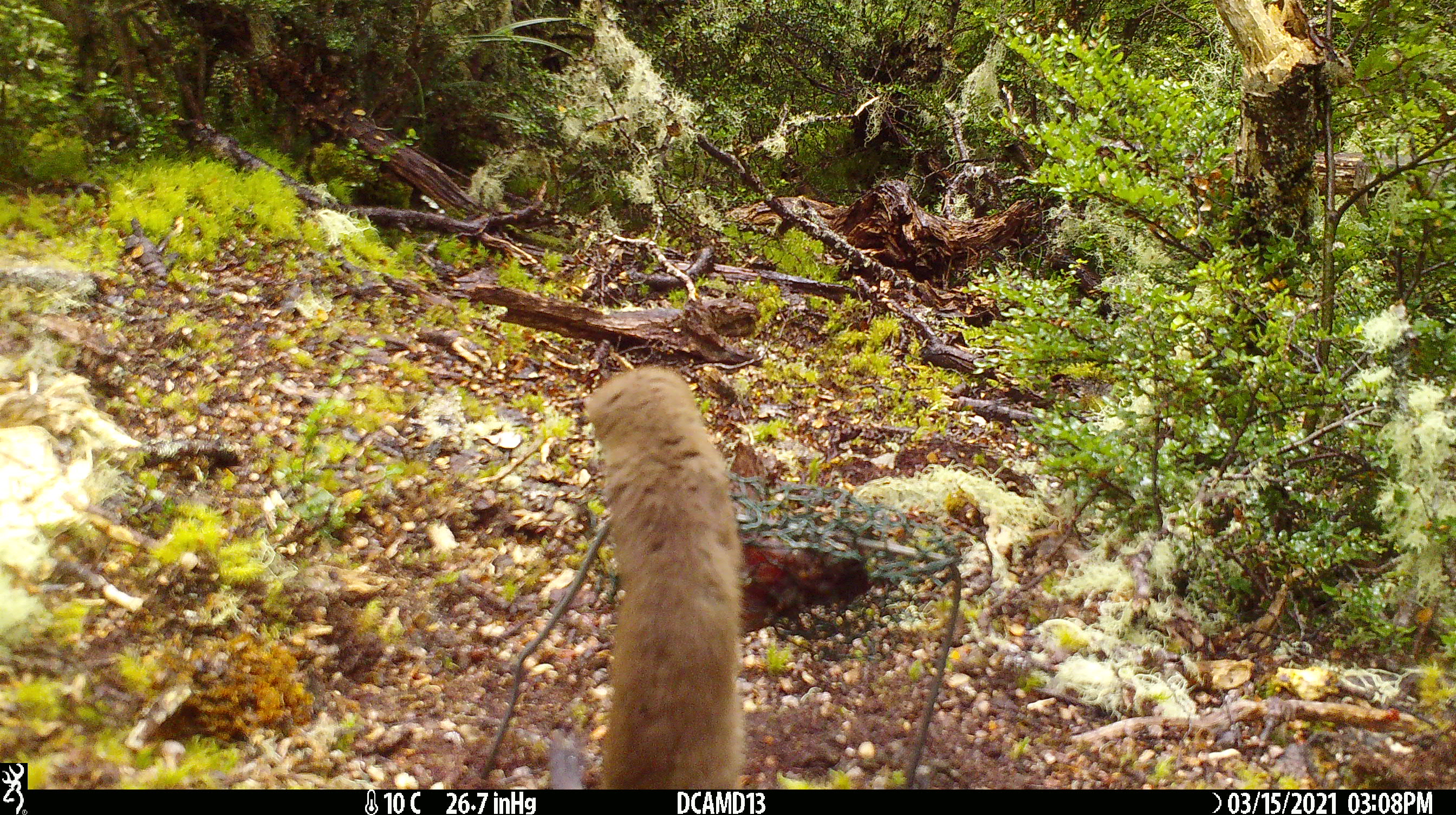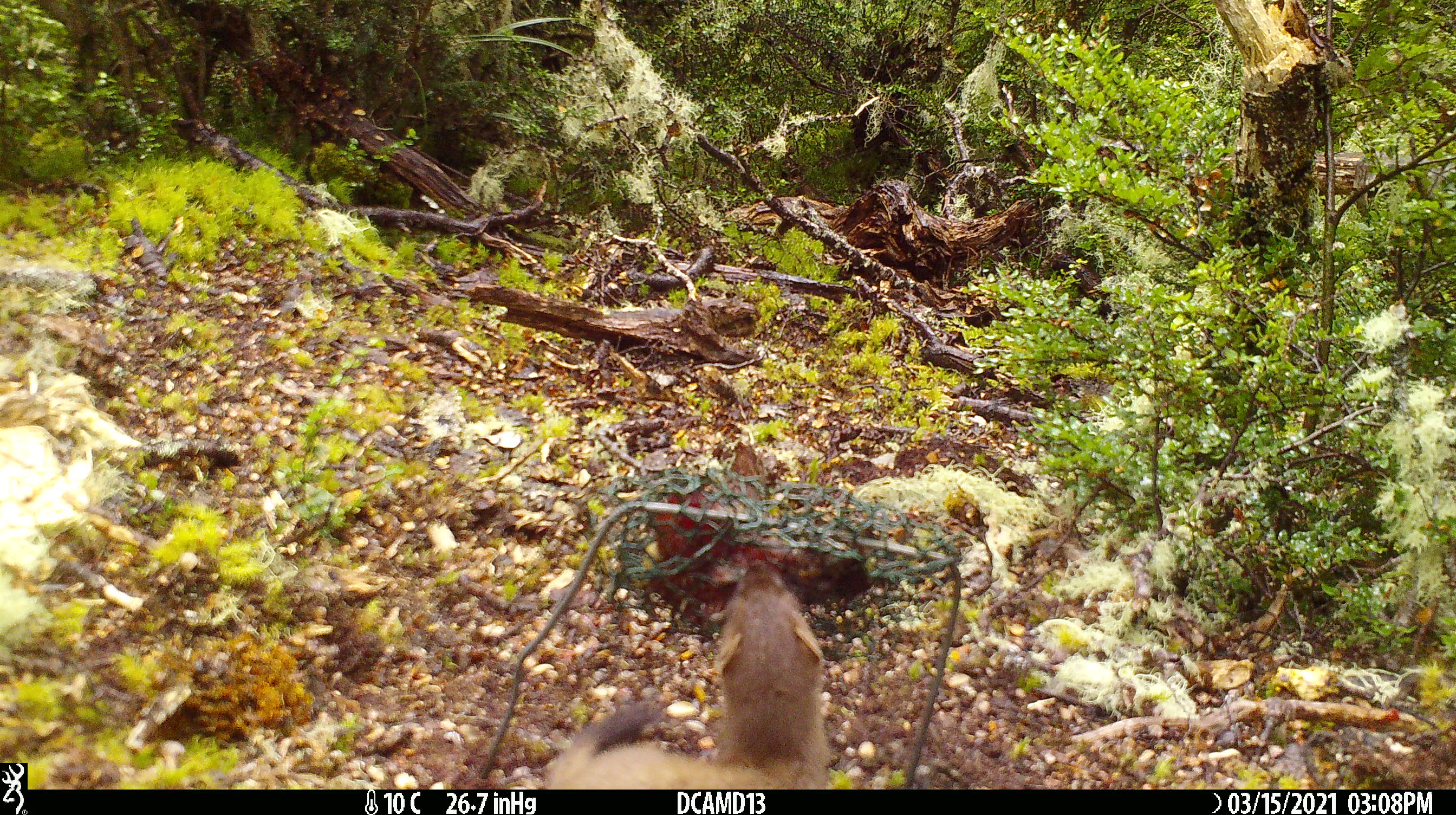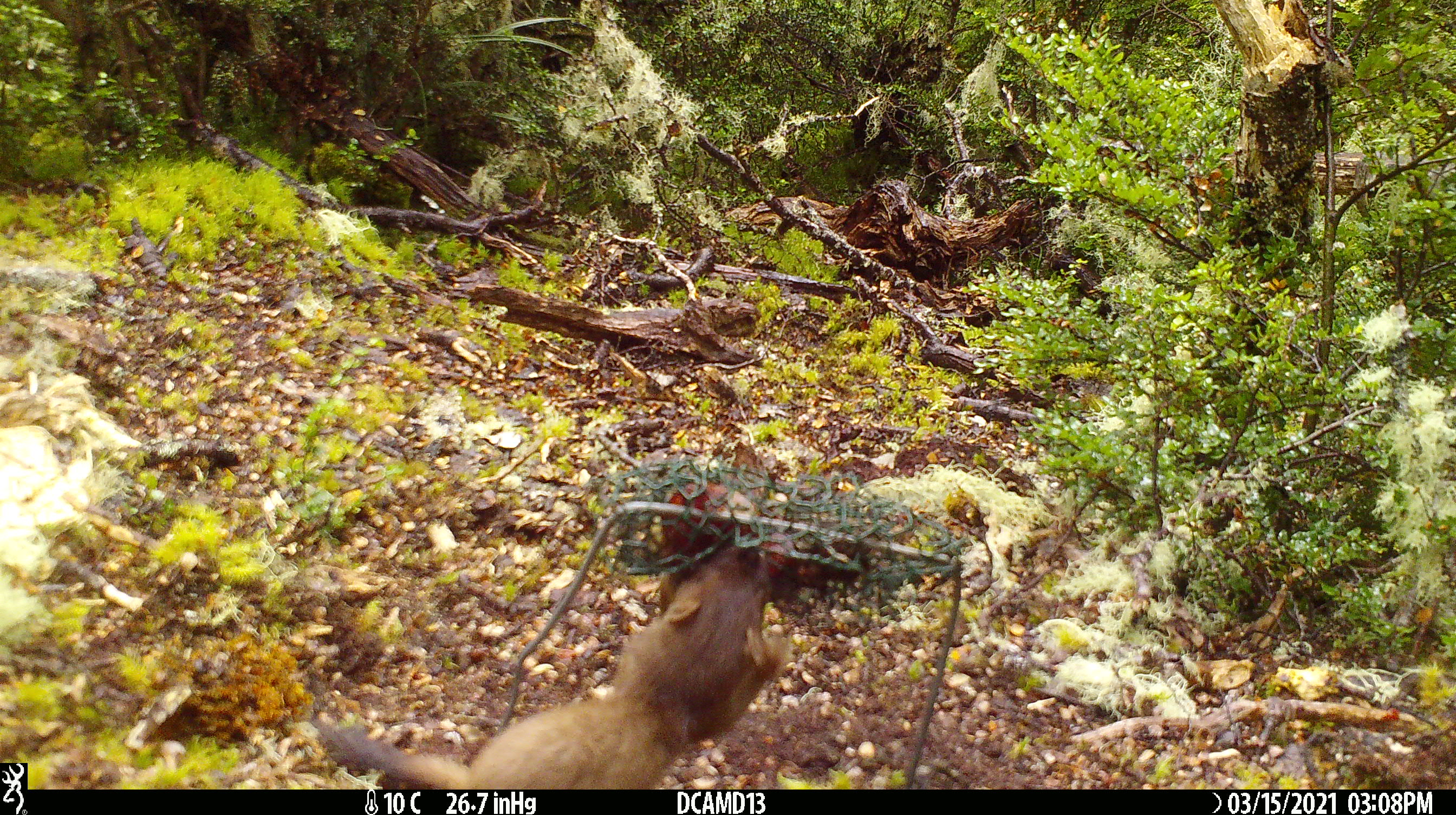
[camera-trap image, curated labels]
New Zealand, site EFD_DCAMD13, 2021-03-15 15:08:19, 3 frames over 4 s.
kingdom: Animalia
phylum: Chordata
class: Mammalia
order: Carnivora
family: Mustelidae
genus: Mustela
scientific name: Mustela erminea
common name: stoat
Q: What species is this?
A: Stoat (Mustela erminea).